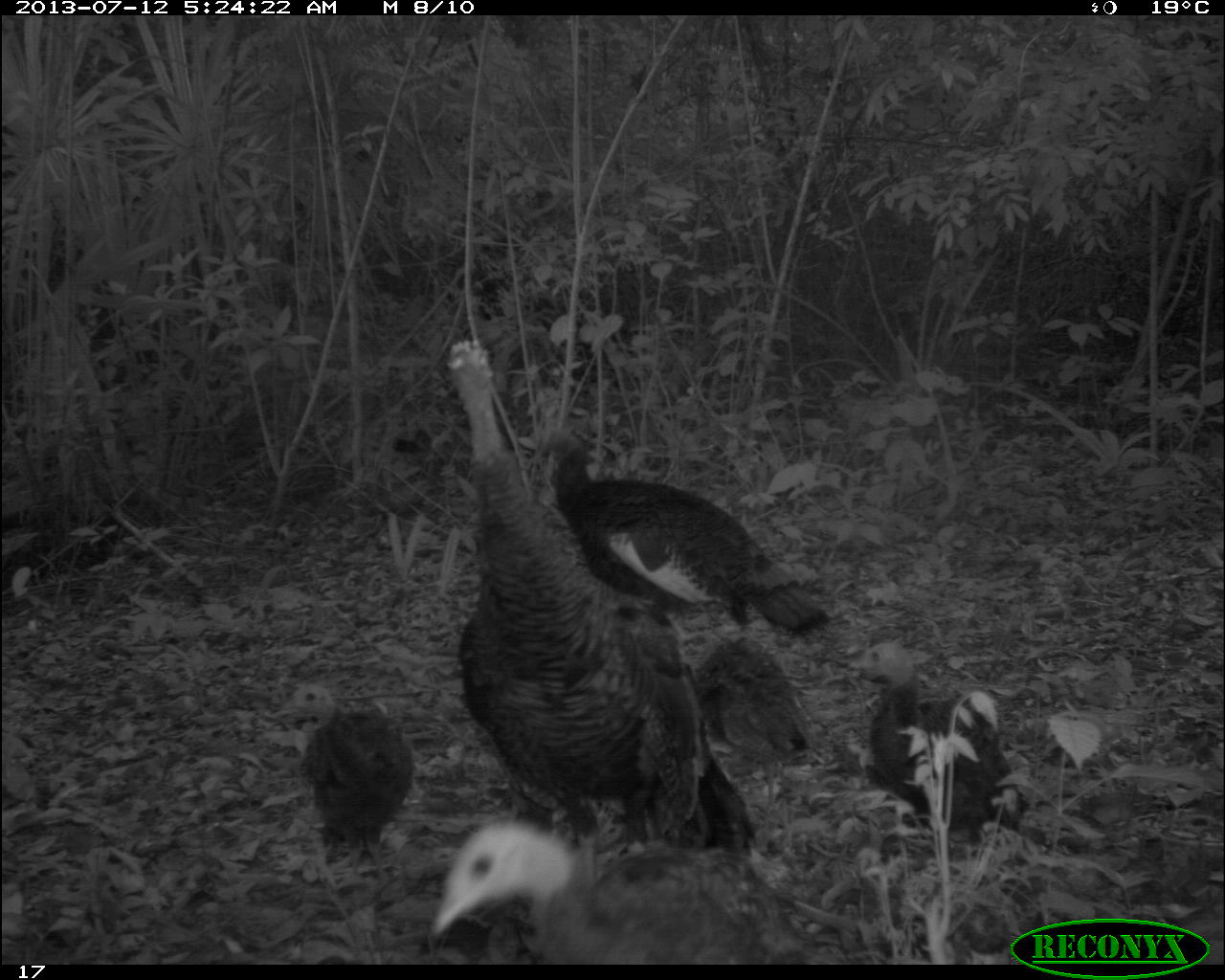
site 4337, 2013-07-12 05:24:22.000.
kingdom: Animalia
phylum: Chordata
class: Aves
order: Galliformes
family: Phasianidae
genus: Meleagris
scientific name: Meleagris ocellata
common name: ocellated turkey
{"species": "Meleagris ocellata (ocellated turkey)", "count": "6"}